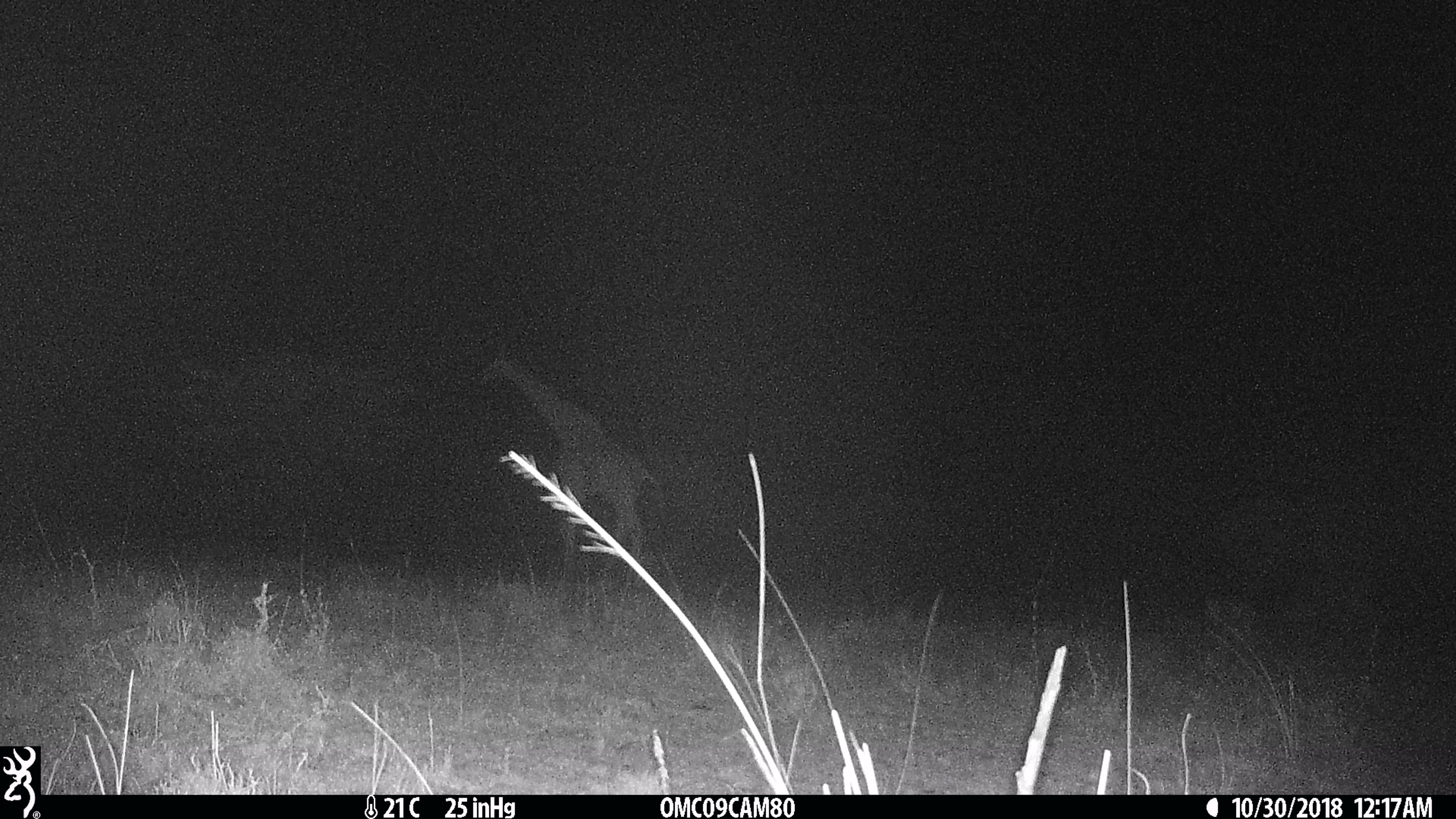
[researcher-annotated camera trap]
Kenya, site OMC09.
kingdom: Animalia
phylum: Chordata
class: Mammalia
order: Artiodactyla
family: Giraffidae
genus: Giraffa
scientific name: Giraffa camelopardalis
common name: northern giraffe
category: giraffe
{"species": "giraffe (northern giraffe) (Giraffa camelopardalis)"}